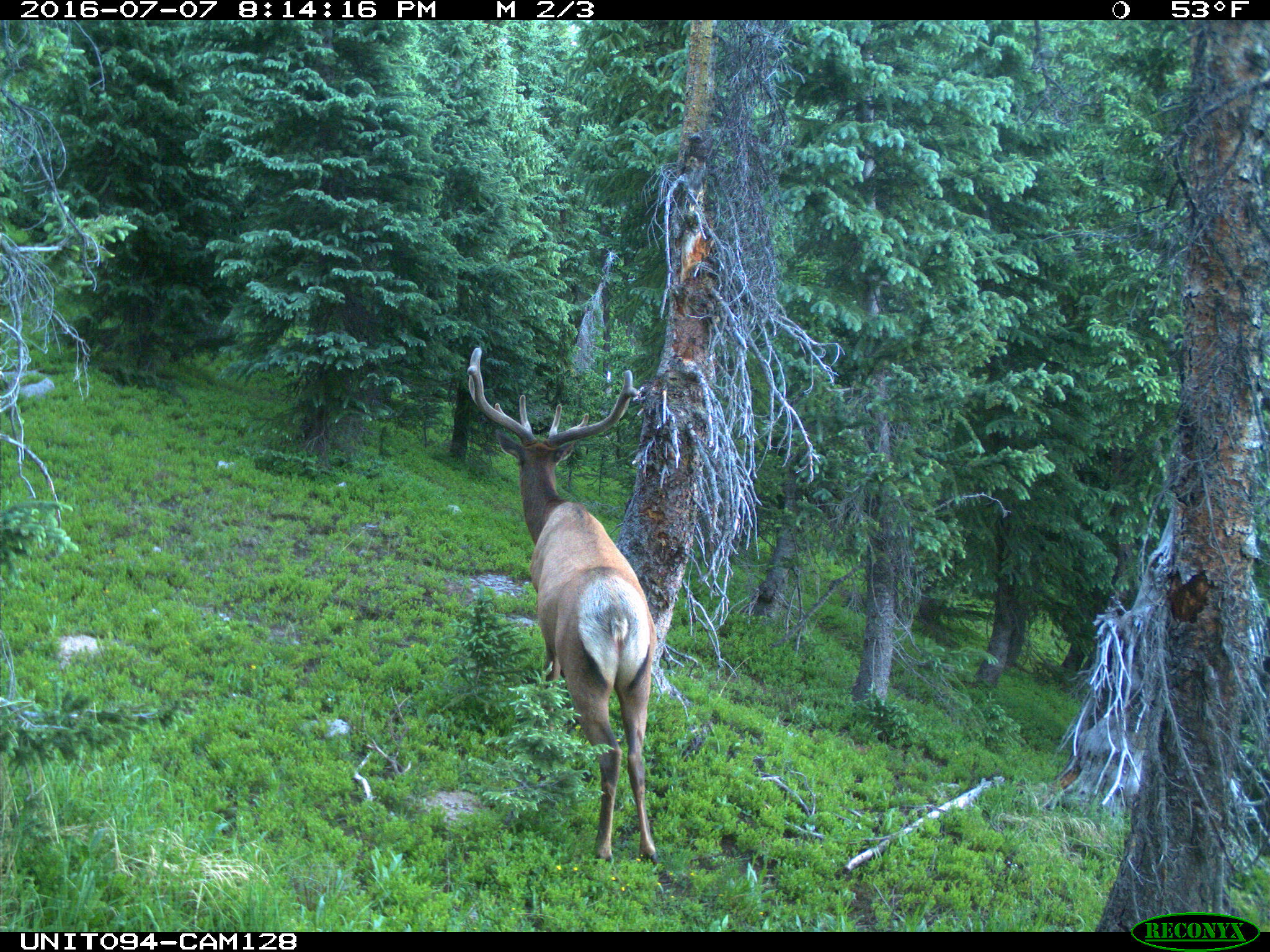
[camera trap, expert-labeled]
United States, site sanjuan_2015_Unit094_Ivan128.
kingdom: Animalia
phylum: Chordata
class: Mammalia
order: Artiodactyla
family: Cervidae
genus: Cervus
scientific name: Cervus elaphus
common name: red deer